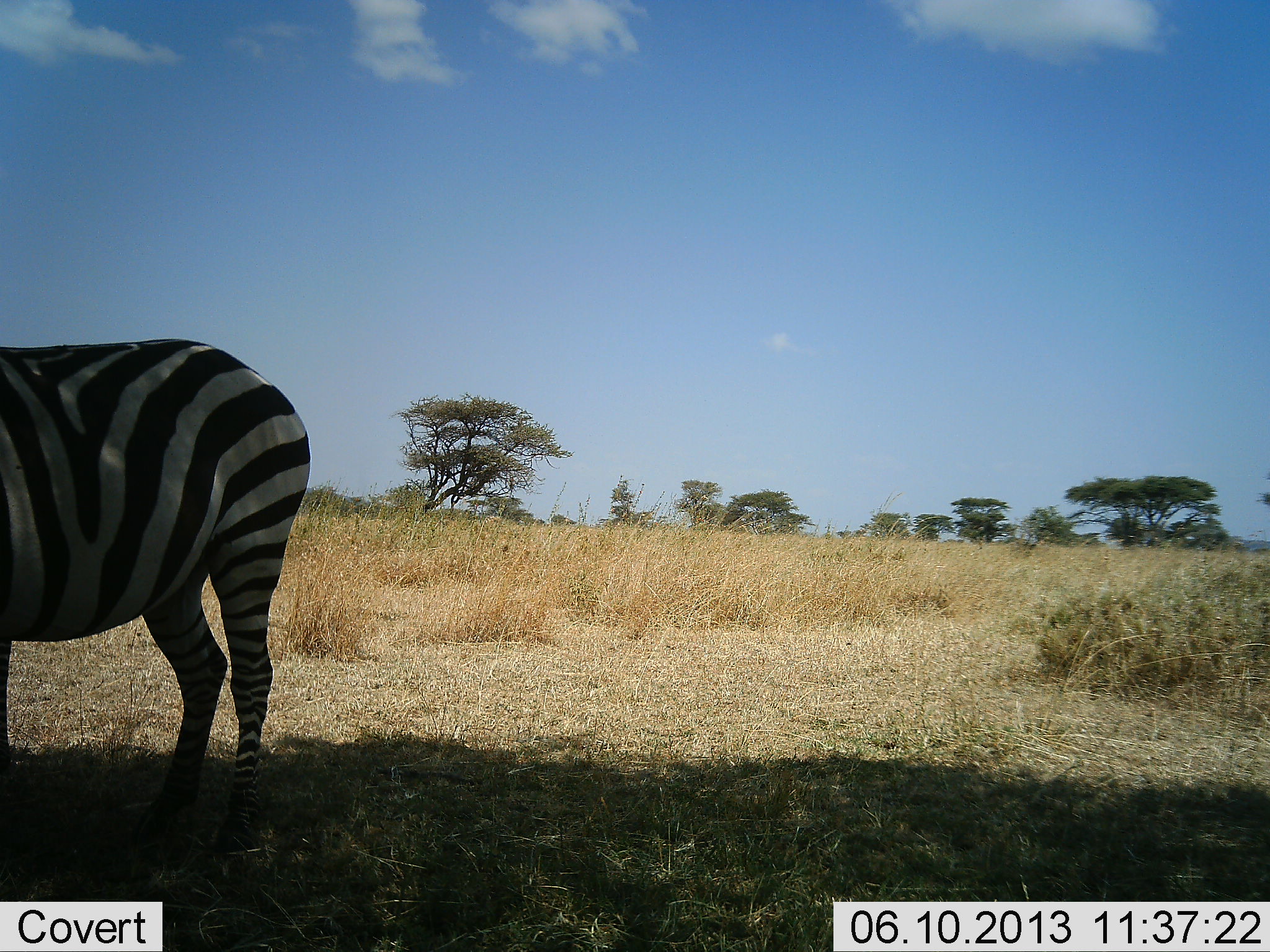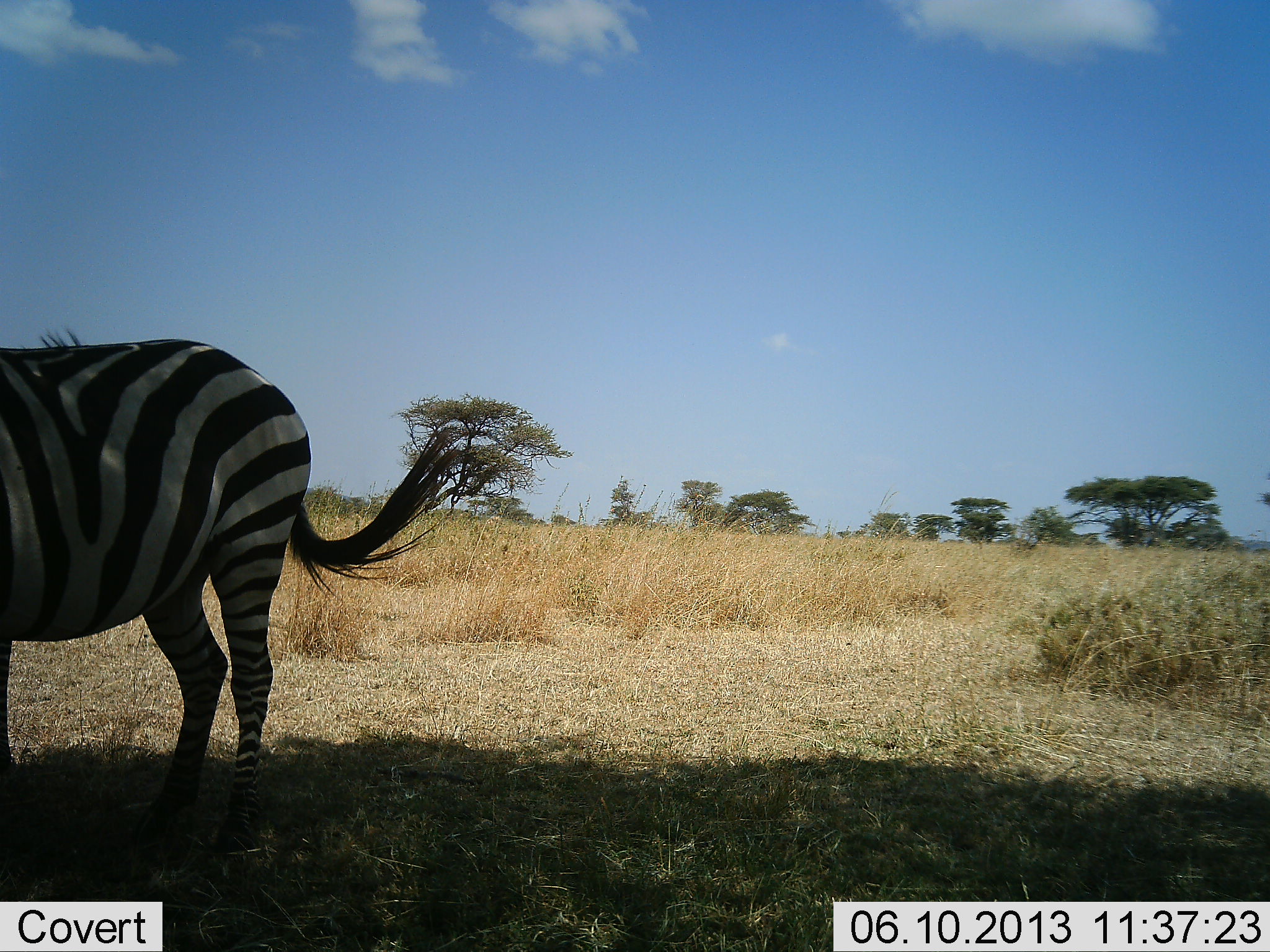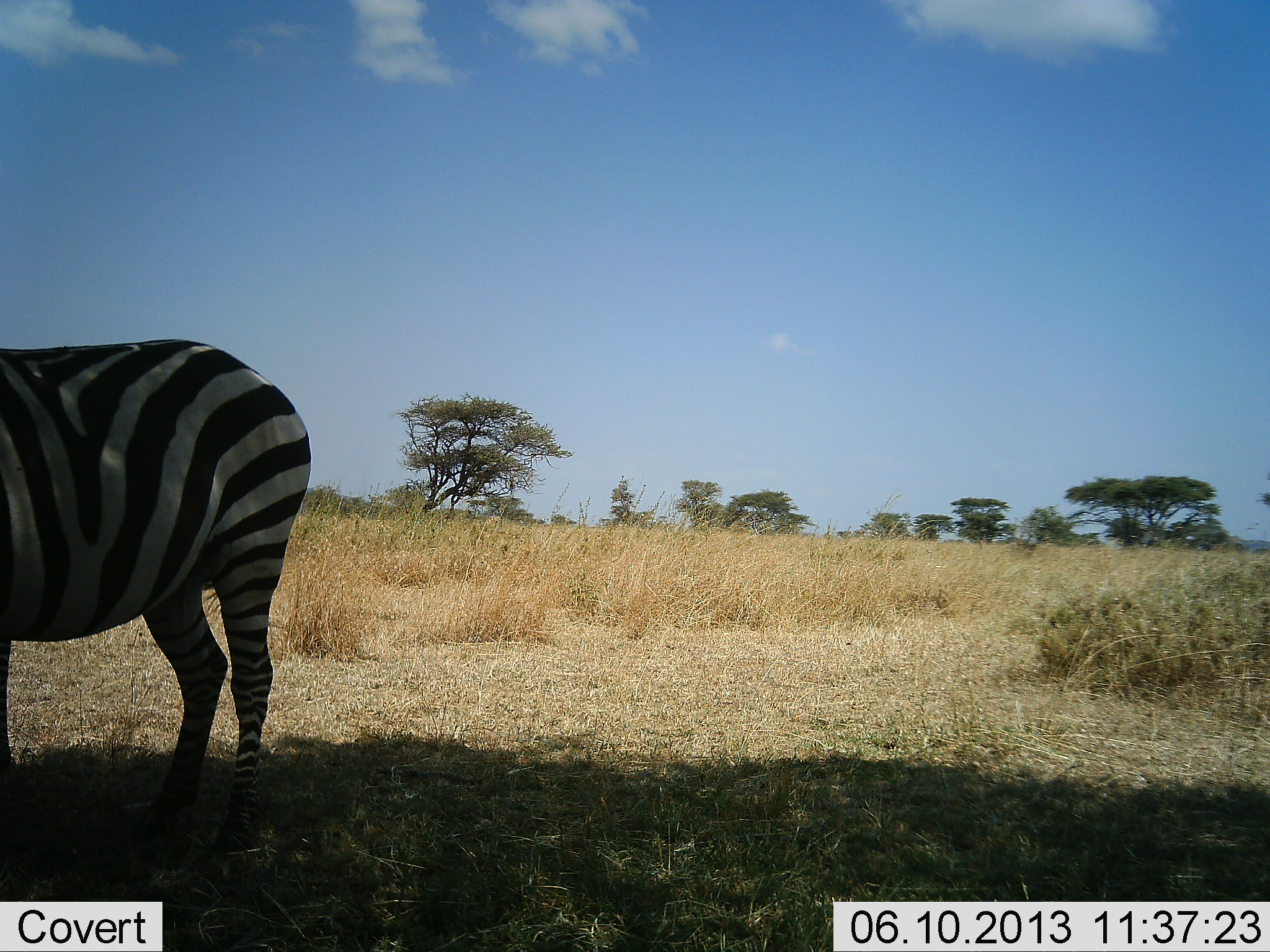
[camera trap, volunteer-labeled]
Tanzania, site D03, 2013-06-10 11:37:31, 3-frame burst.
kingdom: Animalia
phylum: Chordata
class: Mammalia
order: Perissodactyla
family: Equidae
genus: Equus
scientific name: Equus quagga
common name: plains zebra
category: zebra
Zebra (plains zebra) (Equus quagga), count 1. Behavior (volunteer vote fractions): standing 100%, resting 0%, moving 0%, interacting 0%. Young present (vote fraction): 0%. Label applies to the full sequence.